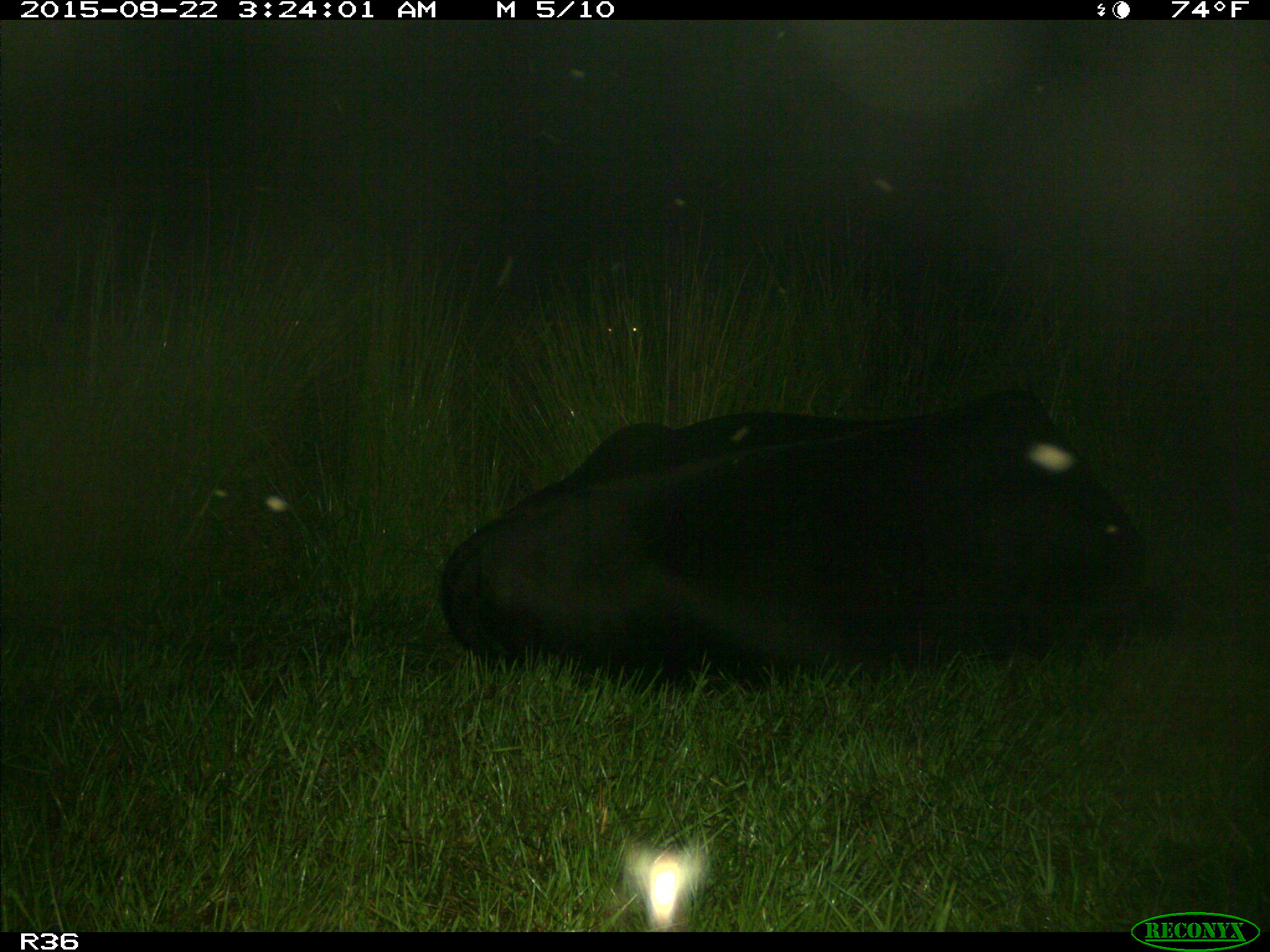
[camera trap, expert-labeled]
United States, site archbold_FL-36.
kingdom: Animalia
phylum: Chordata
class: Mammalia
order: Artiodactyla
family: Bovidae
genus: Bos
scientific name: Bos taurus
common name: domestic cow